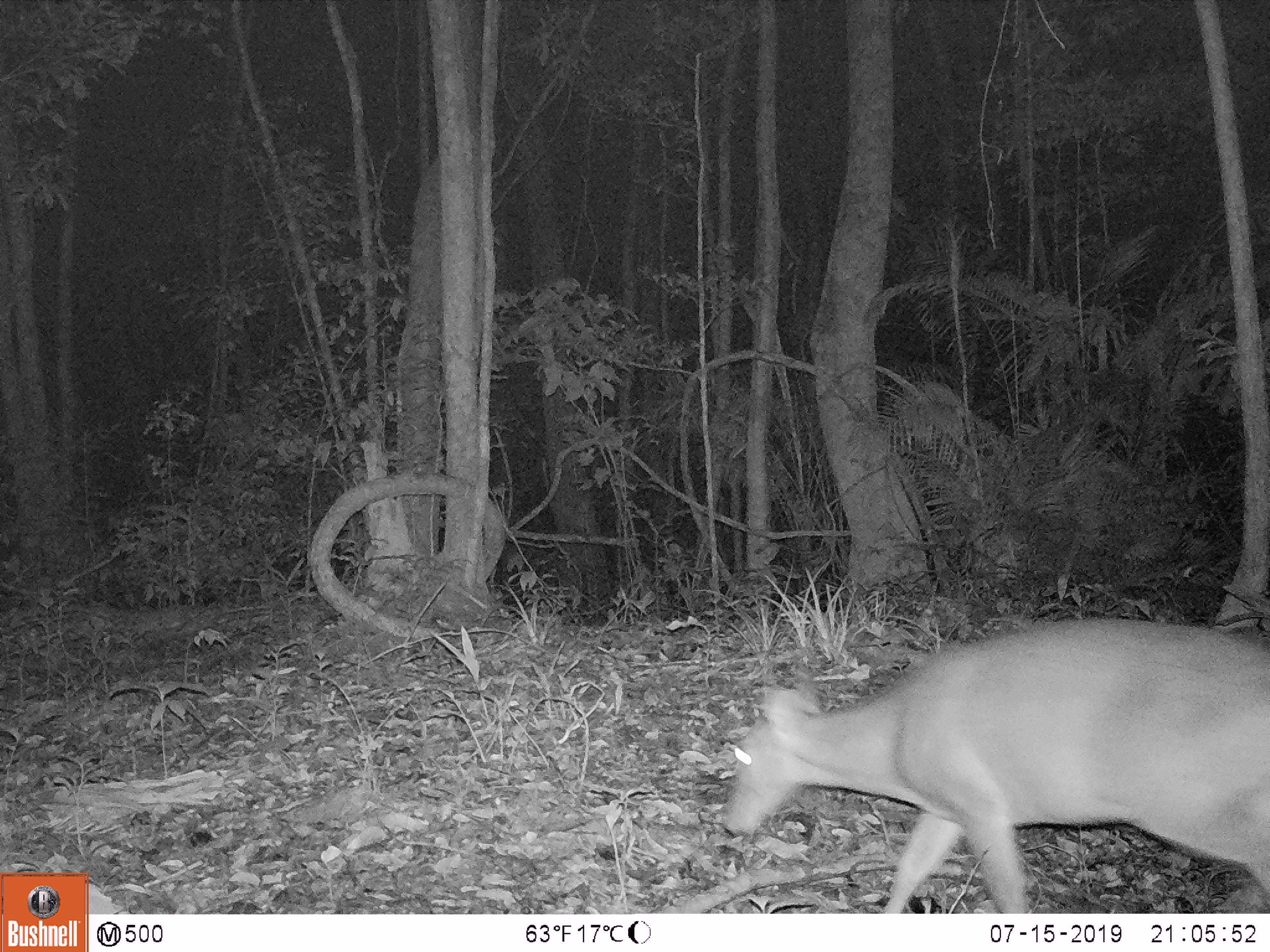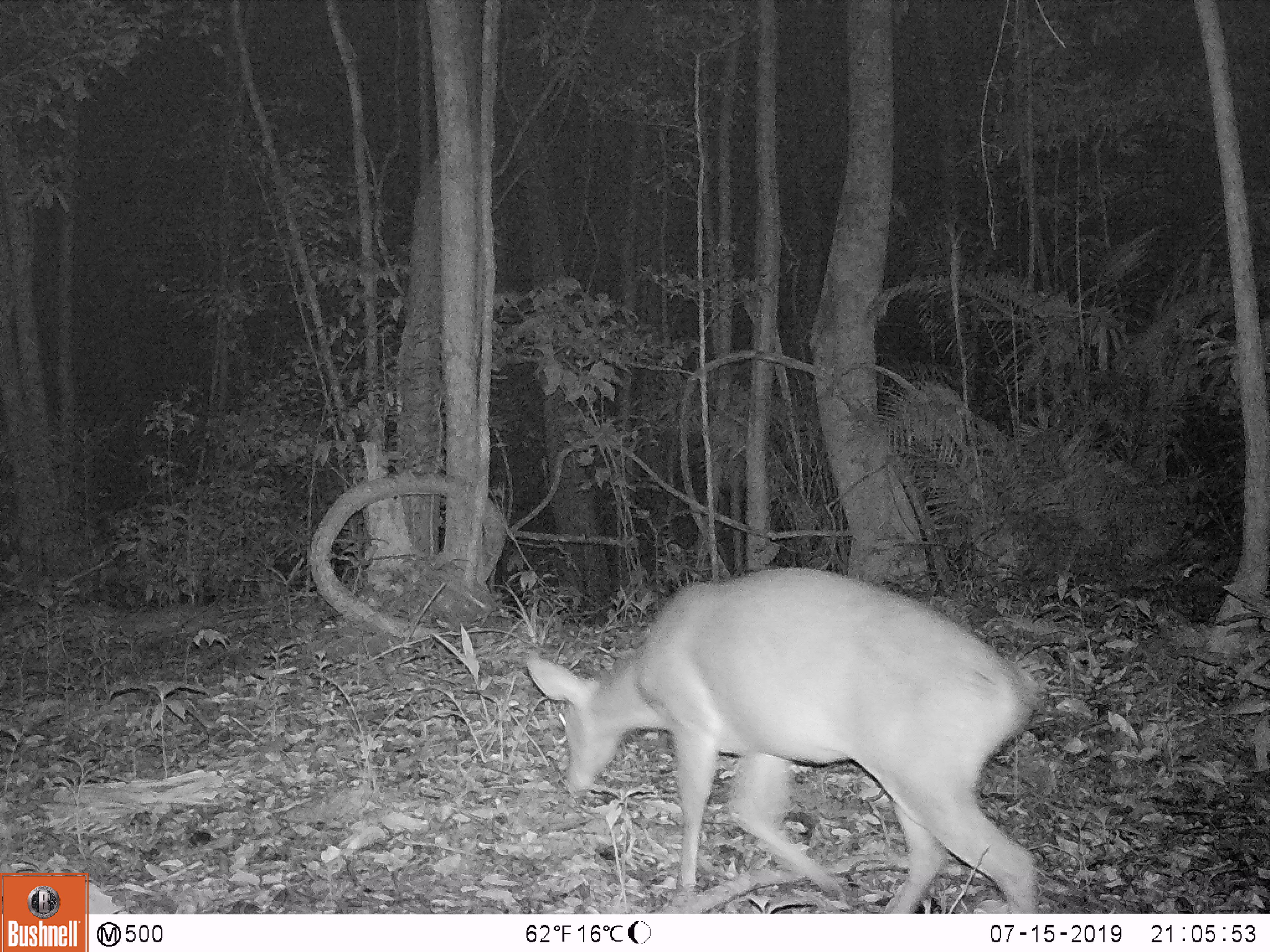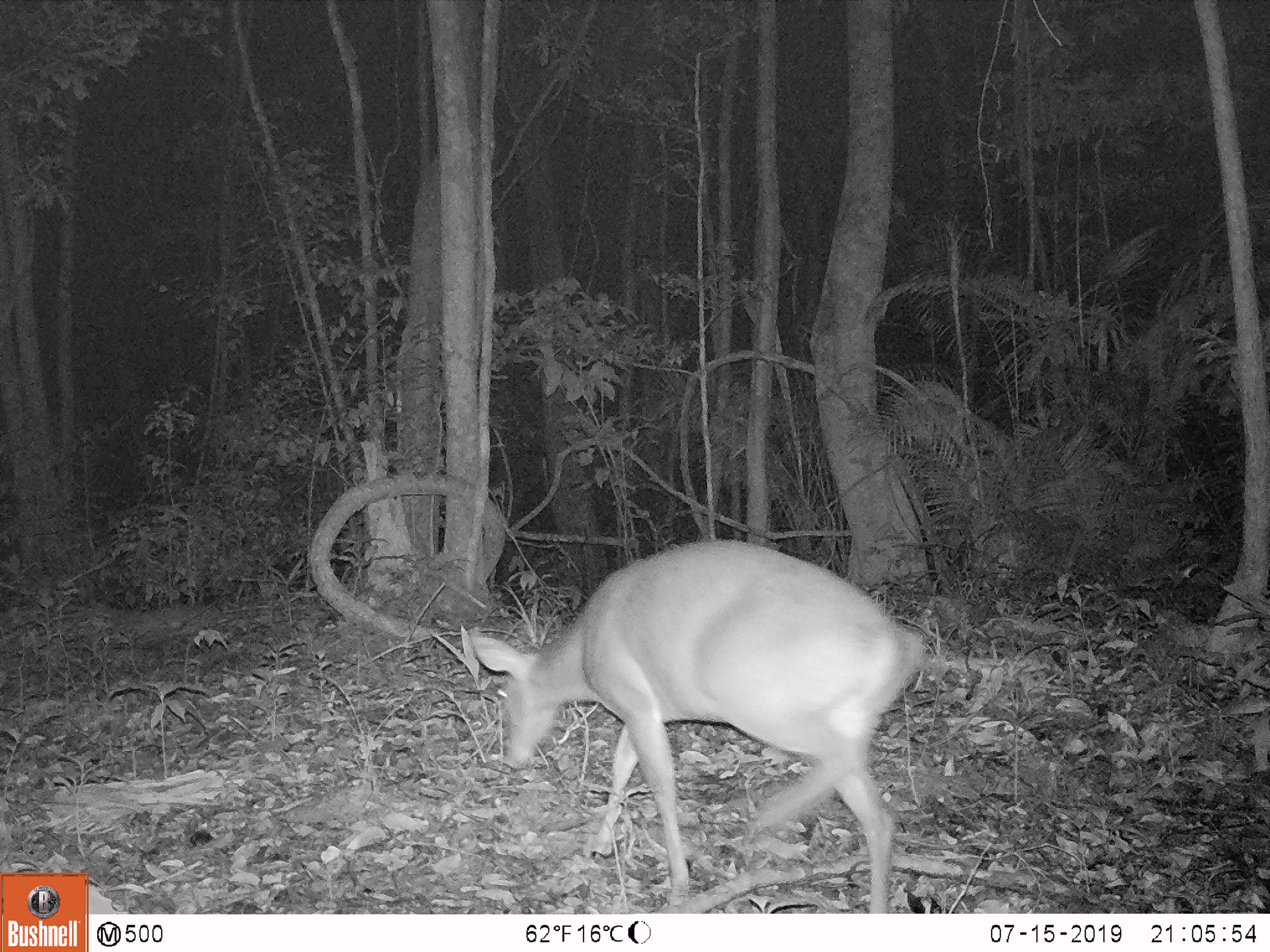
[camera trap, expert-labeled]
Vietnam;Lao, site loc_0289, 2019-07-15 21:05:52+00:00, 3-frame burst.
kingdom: Animalia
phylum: Chordata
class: Mammalia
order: Artiodactyla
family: Cervidae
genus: Muntiacus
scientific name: Muntiacus vuquangensis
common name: large-antlered muntjac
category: large antlered muntjac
Large antlered muntjac (large-antlered muntjac) (Muntiacus vuquangensis). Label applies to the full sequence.